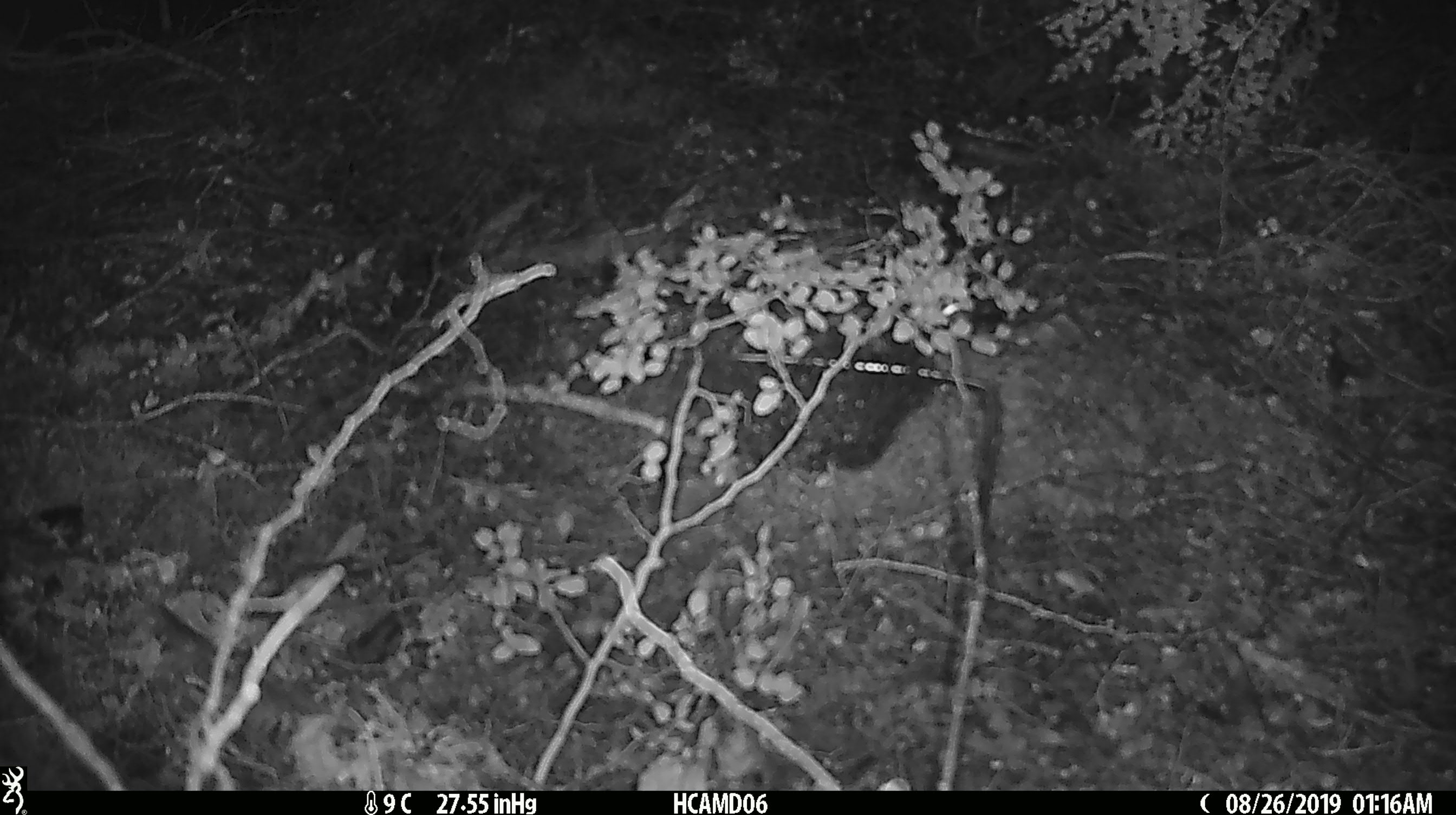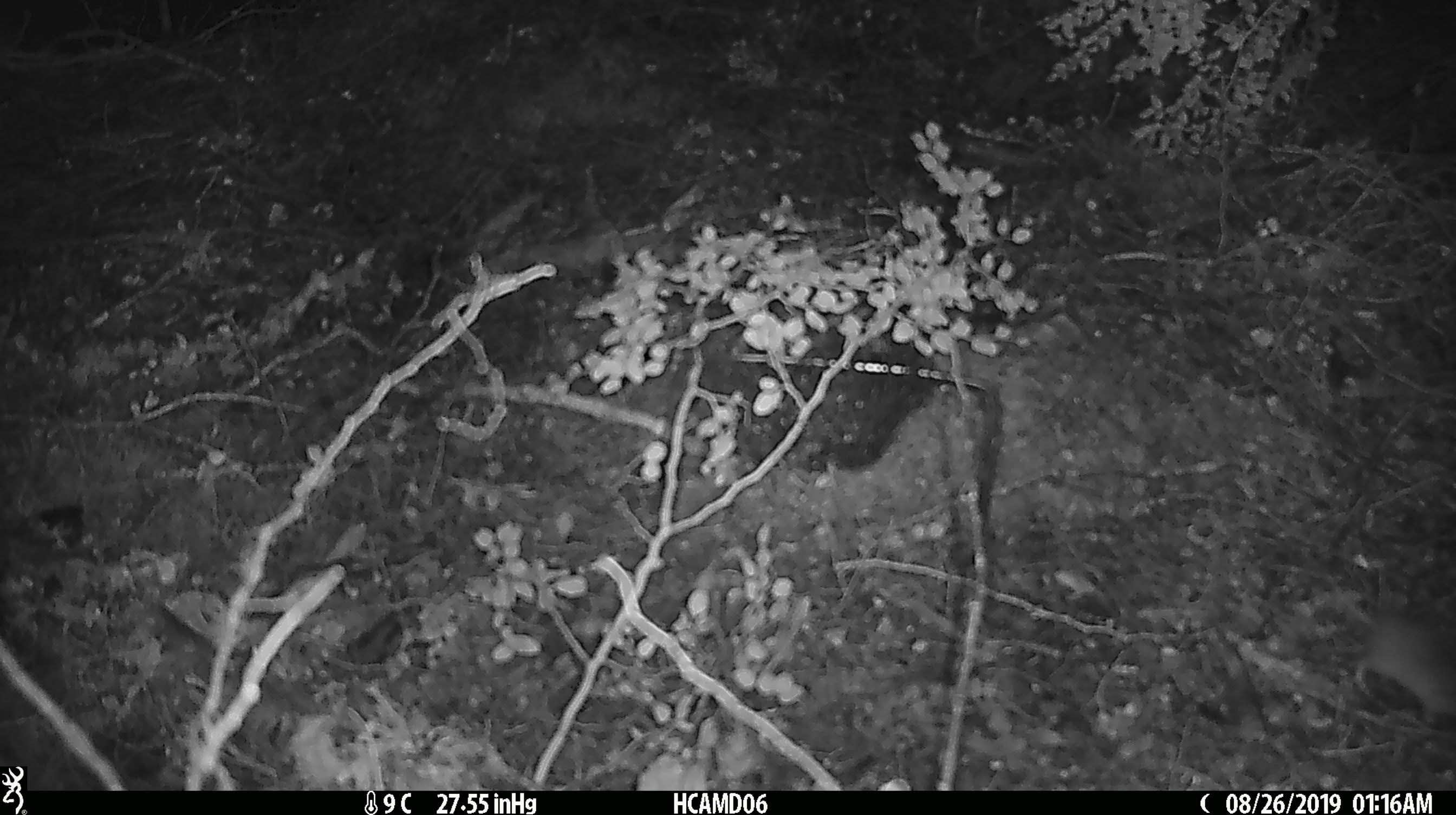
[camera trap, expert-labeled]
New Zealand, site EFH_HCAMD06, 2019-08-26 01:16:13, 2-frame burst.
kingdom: Animalia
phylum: Chordata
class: Mammalia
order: Rodentia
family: Muridae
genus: Mus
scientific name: Mus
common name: mouse